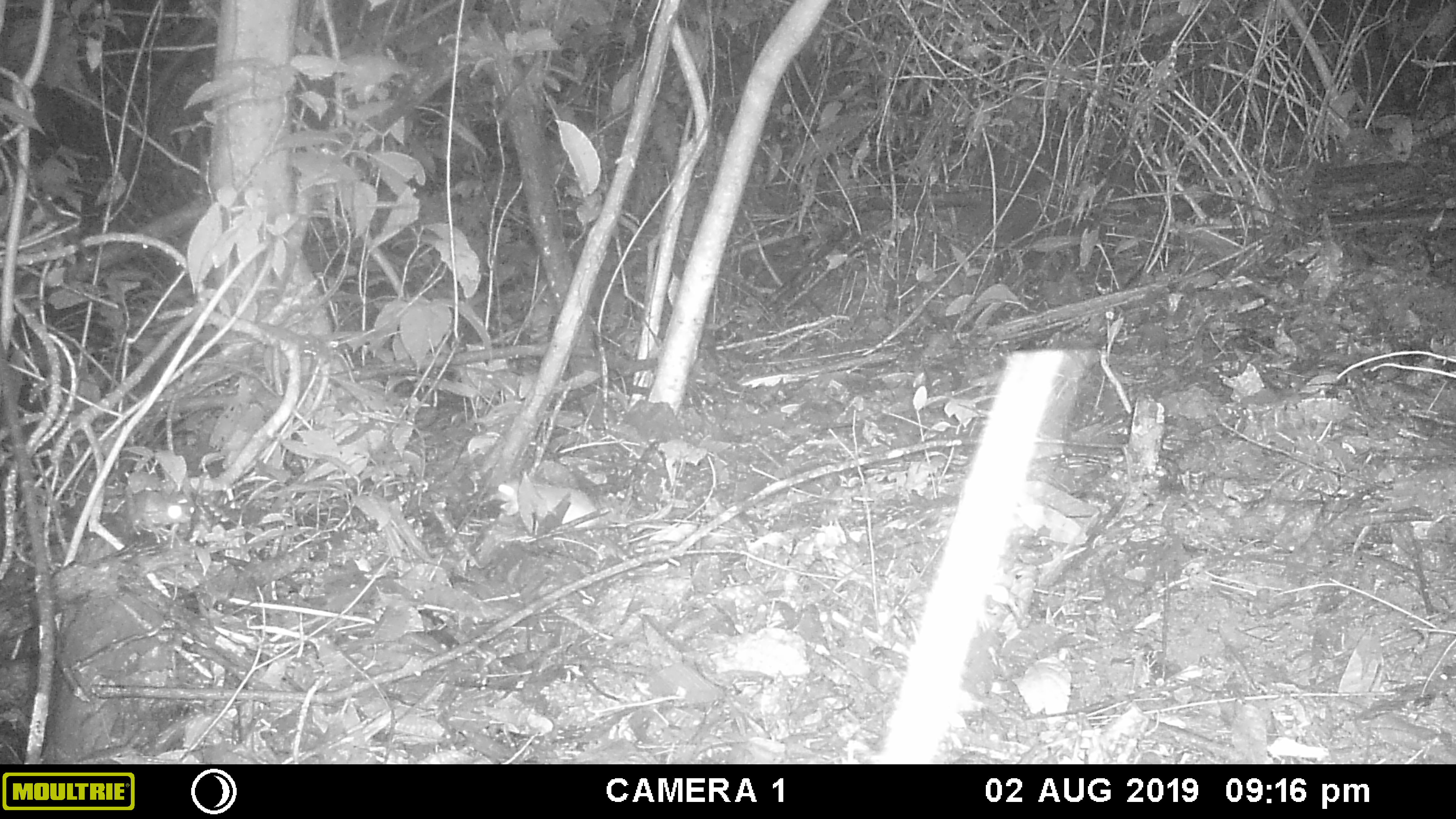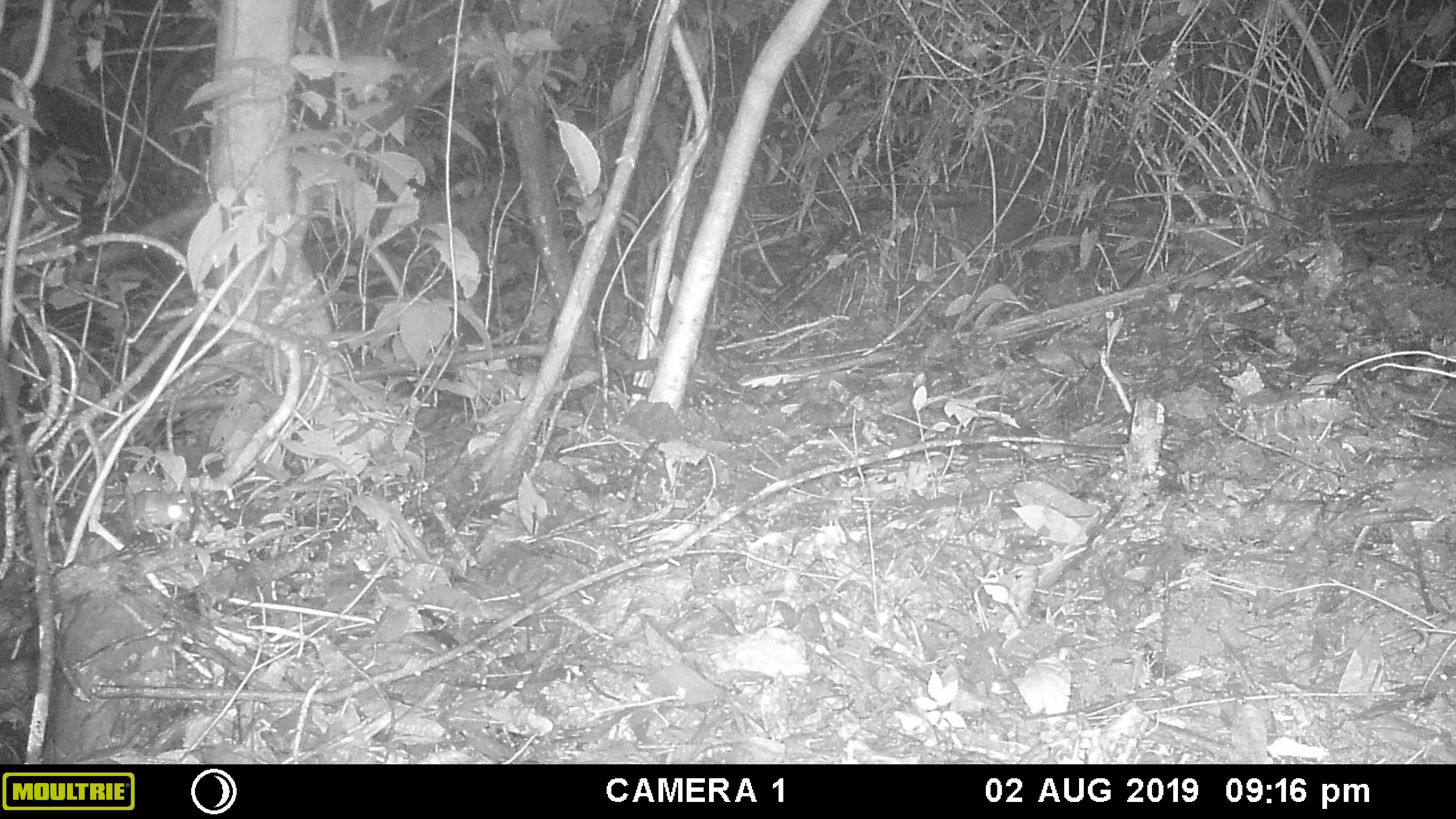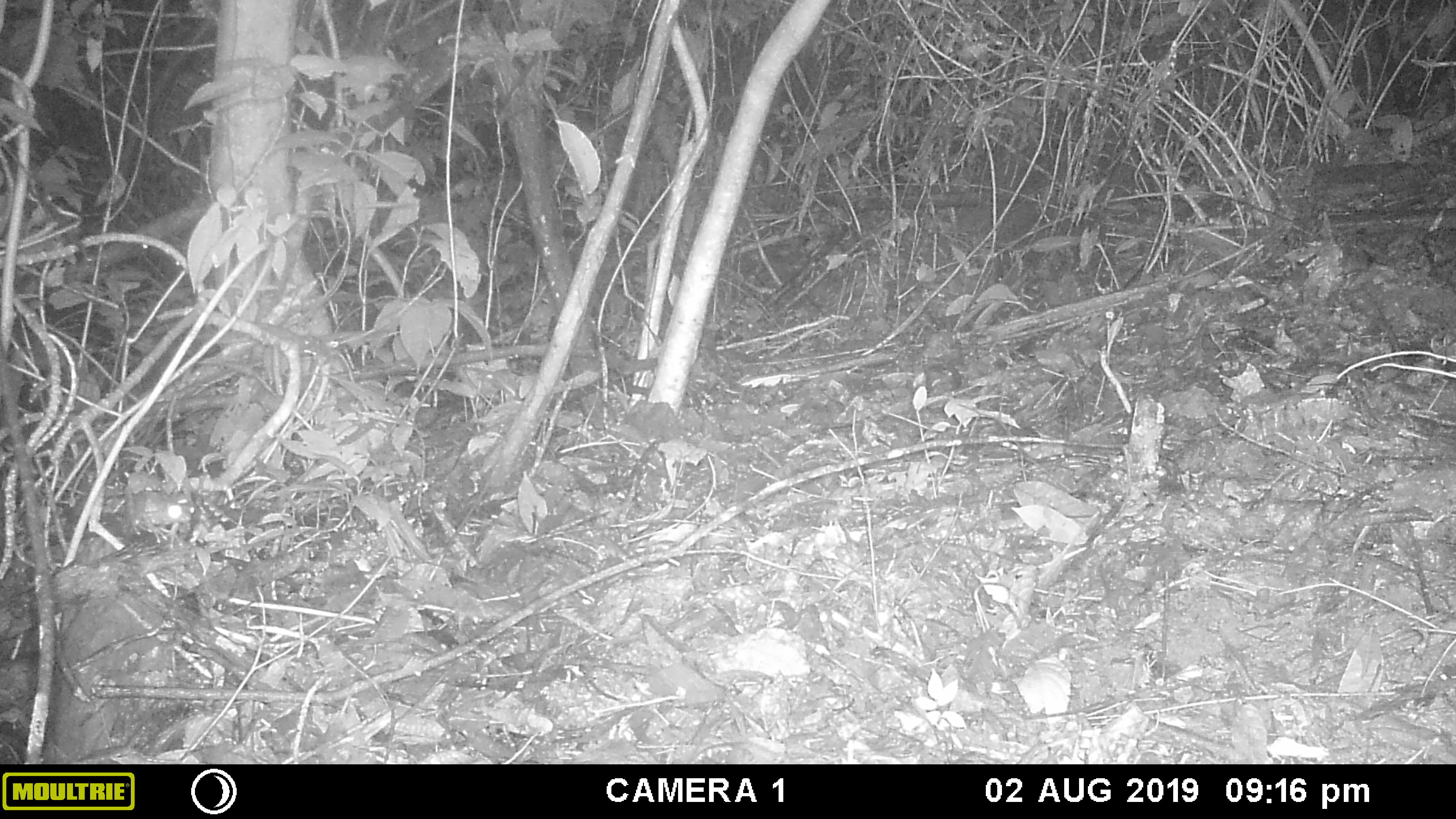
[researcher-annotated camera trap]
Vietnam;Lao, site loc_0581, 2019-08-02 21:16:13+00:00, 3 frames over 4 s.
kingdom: Animalia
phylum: Chordata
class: Mammalia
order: Rodentia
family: Muridae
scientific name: Muridae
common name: old-world mice and rats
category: unidentified murid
Unidentified murid (old-world mice and rats) (Muridae). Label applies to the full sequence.